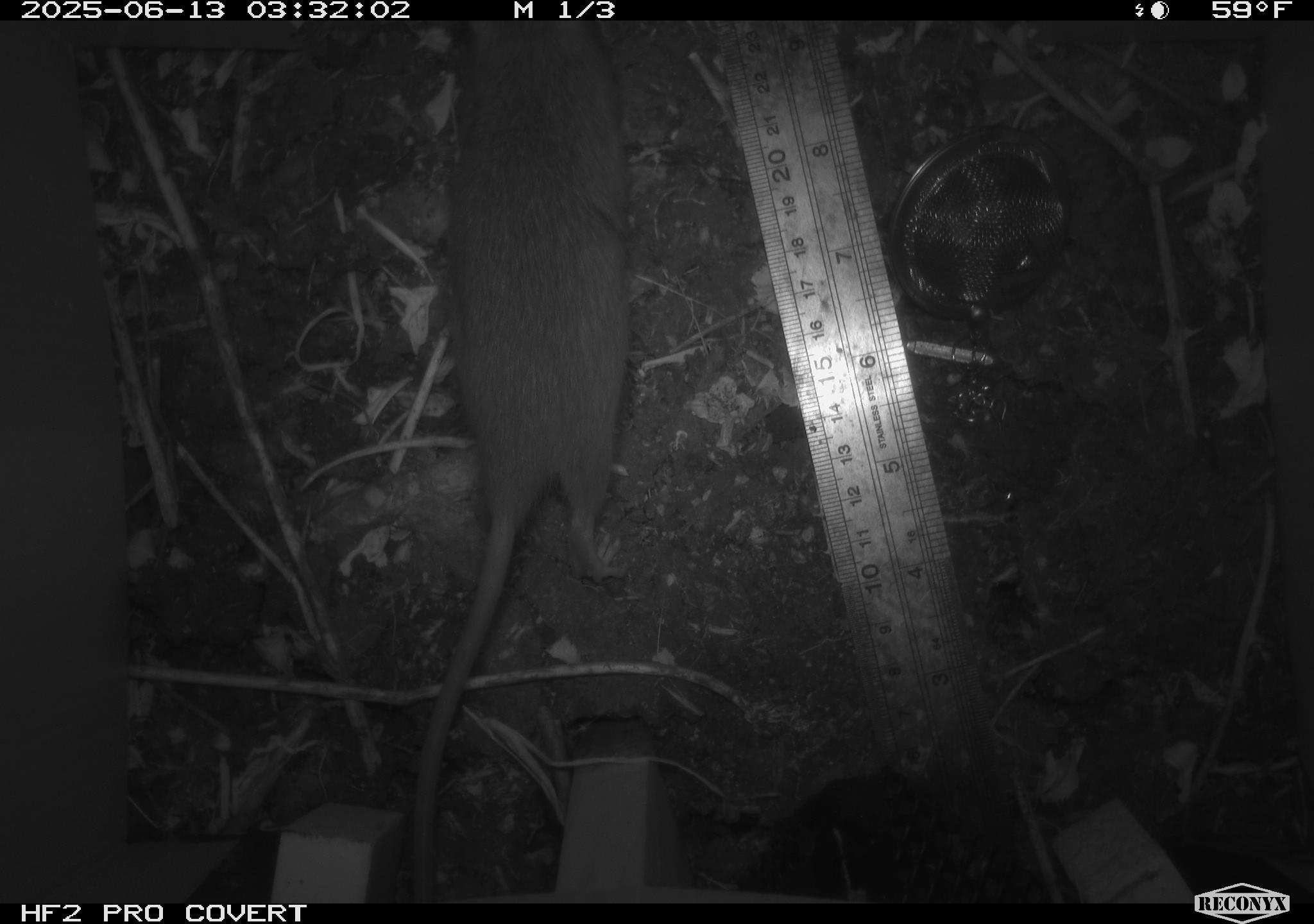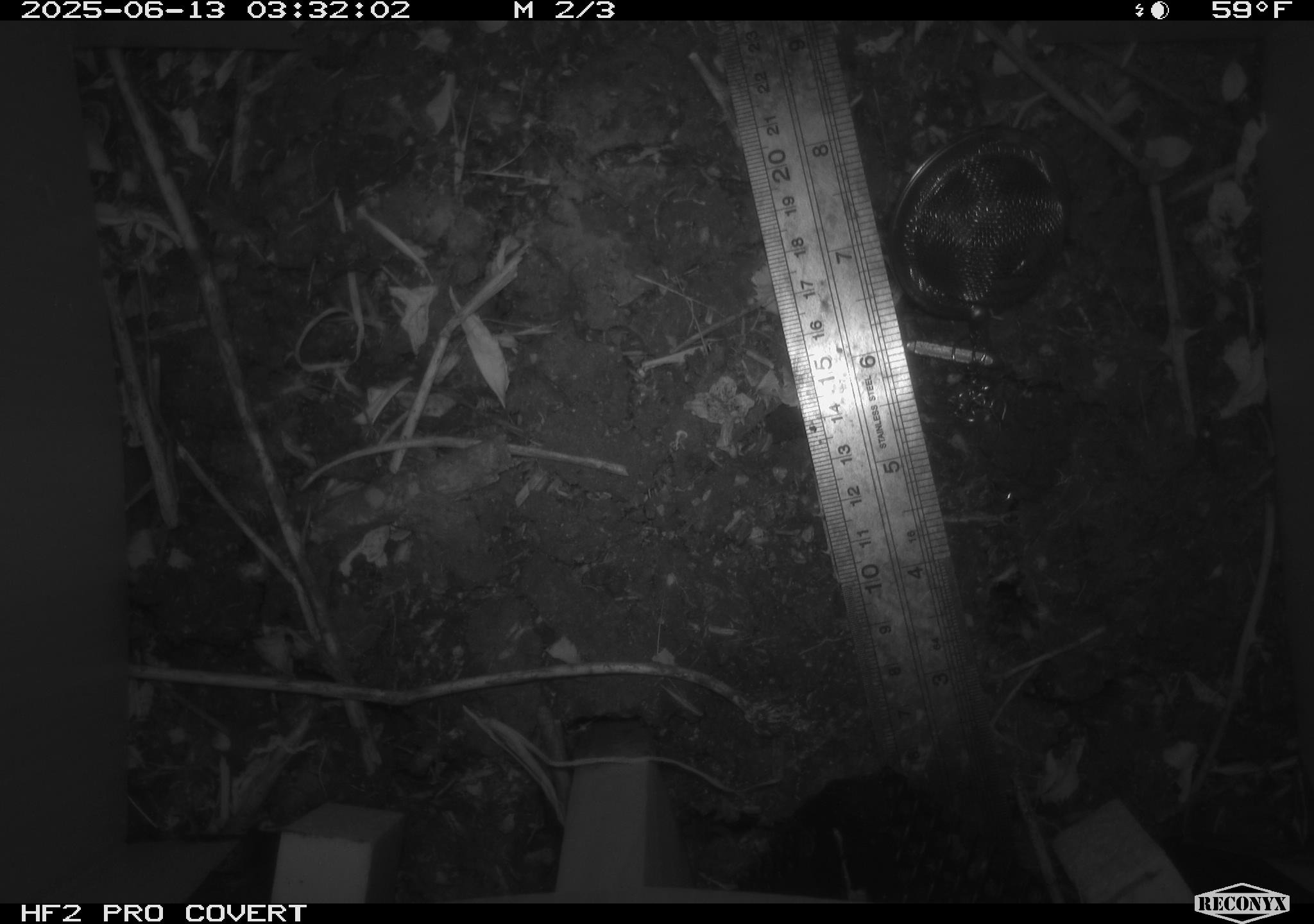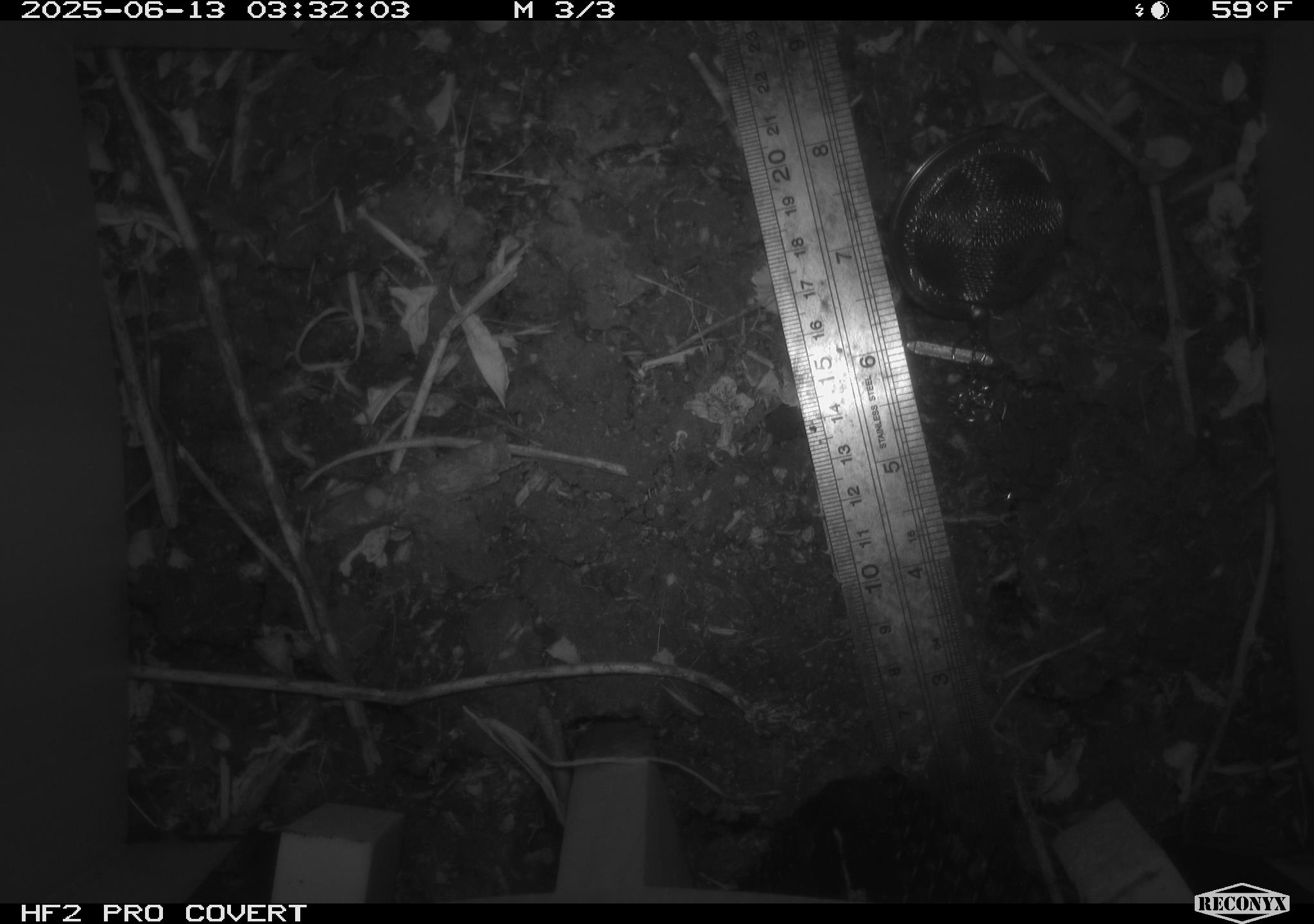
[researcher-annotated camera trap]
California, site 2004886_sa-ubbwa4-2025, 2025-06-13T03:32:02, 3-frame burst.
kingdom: Animalia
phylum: Chordata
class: Mammalia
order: Rodentia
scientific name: Rodentia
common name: rodent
Rodent (Rodentia).